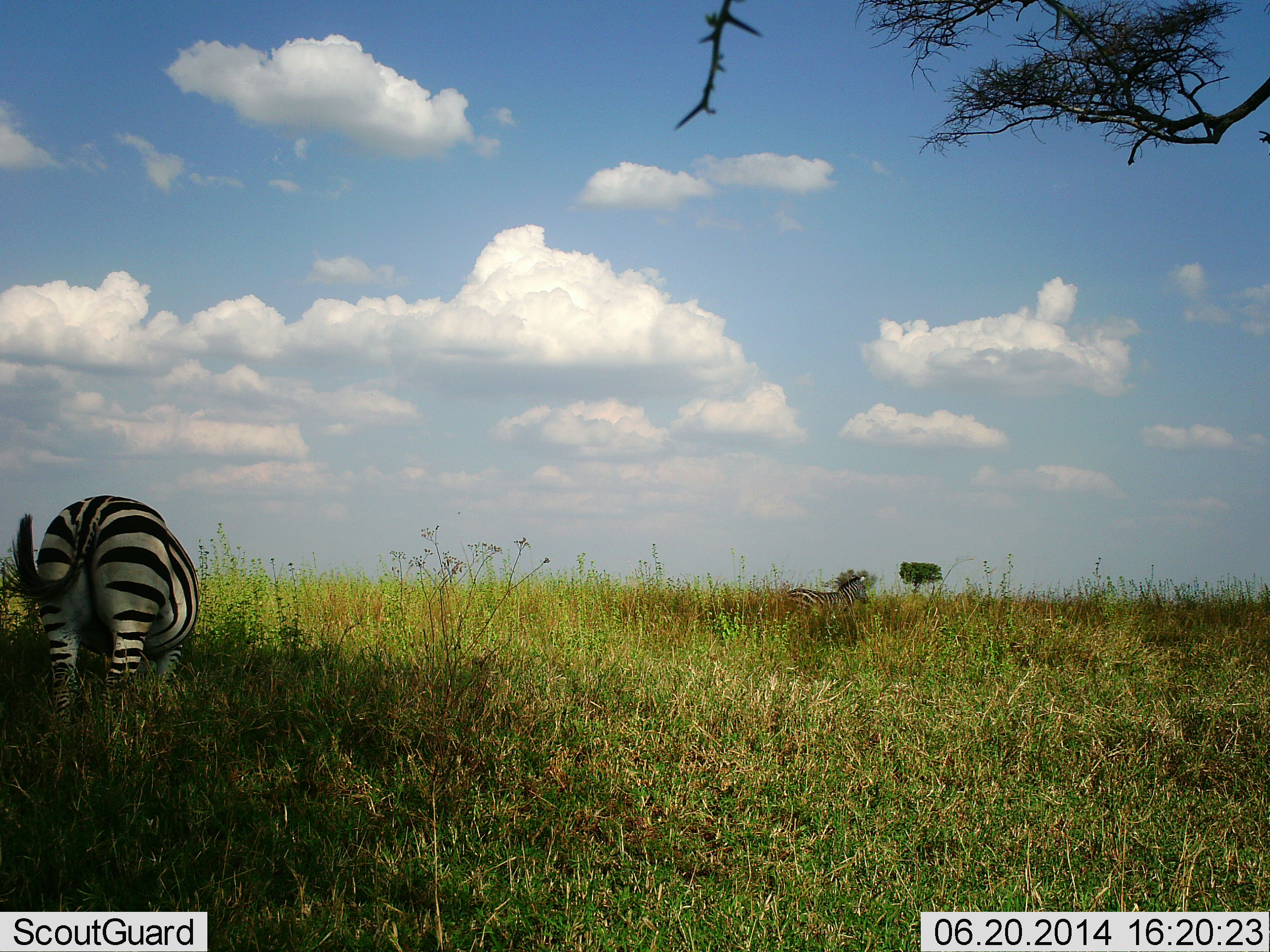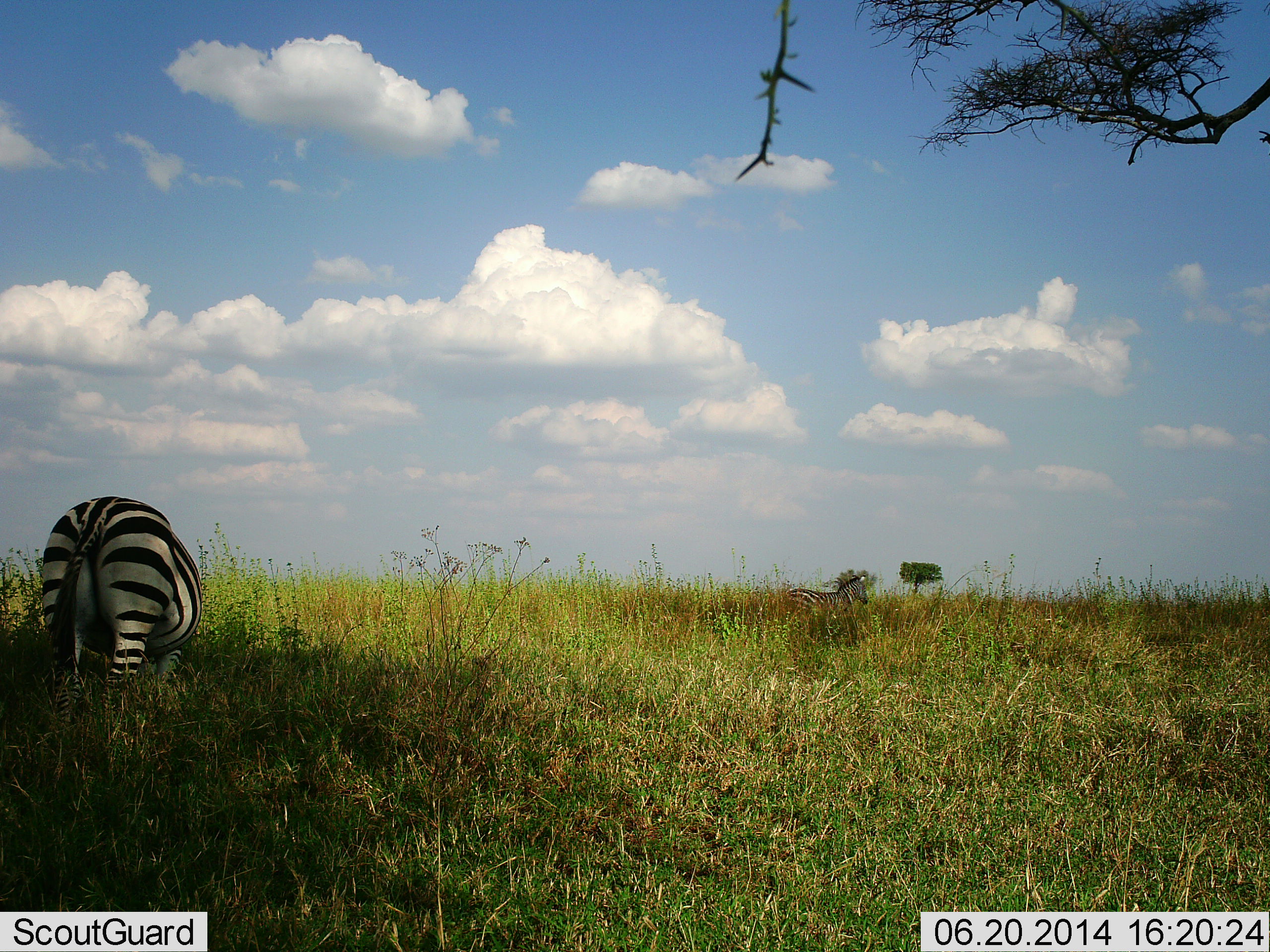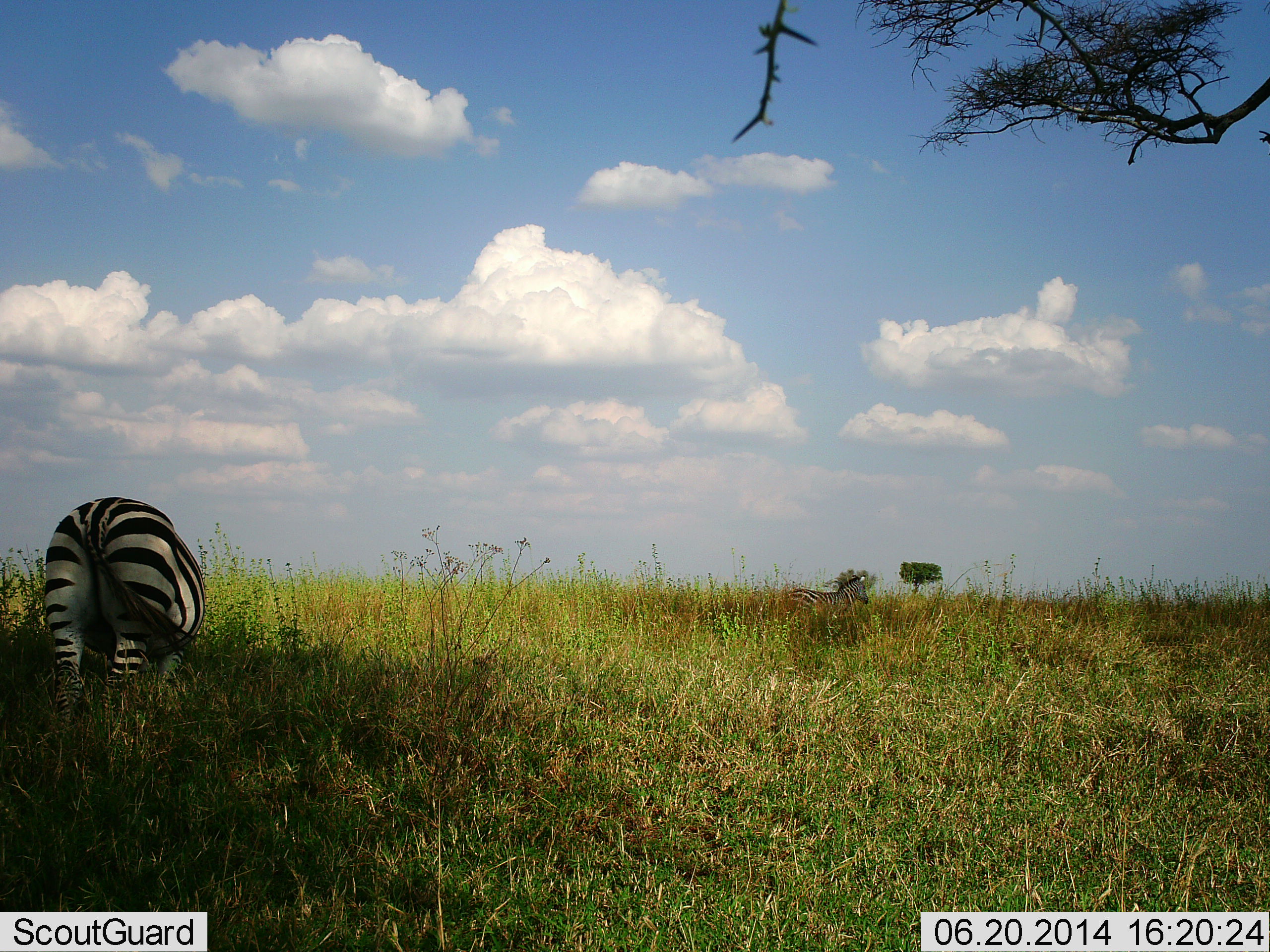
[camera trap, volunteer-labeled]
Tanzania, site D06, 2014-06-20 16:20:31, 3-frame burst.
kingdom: Animalia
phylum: Chordata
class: Mammalia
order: Perissodactyla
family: Equidae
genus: Equus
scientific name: Equus quagga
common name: plains zebra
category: zebra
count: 2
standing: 60%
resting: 0%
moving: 10%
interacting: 0%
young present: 0%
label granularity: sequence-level